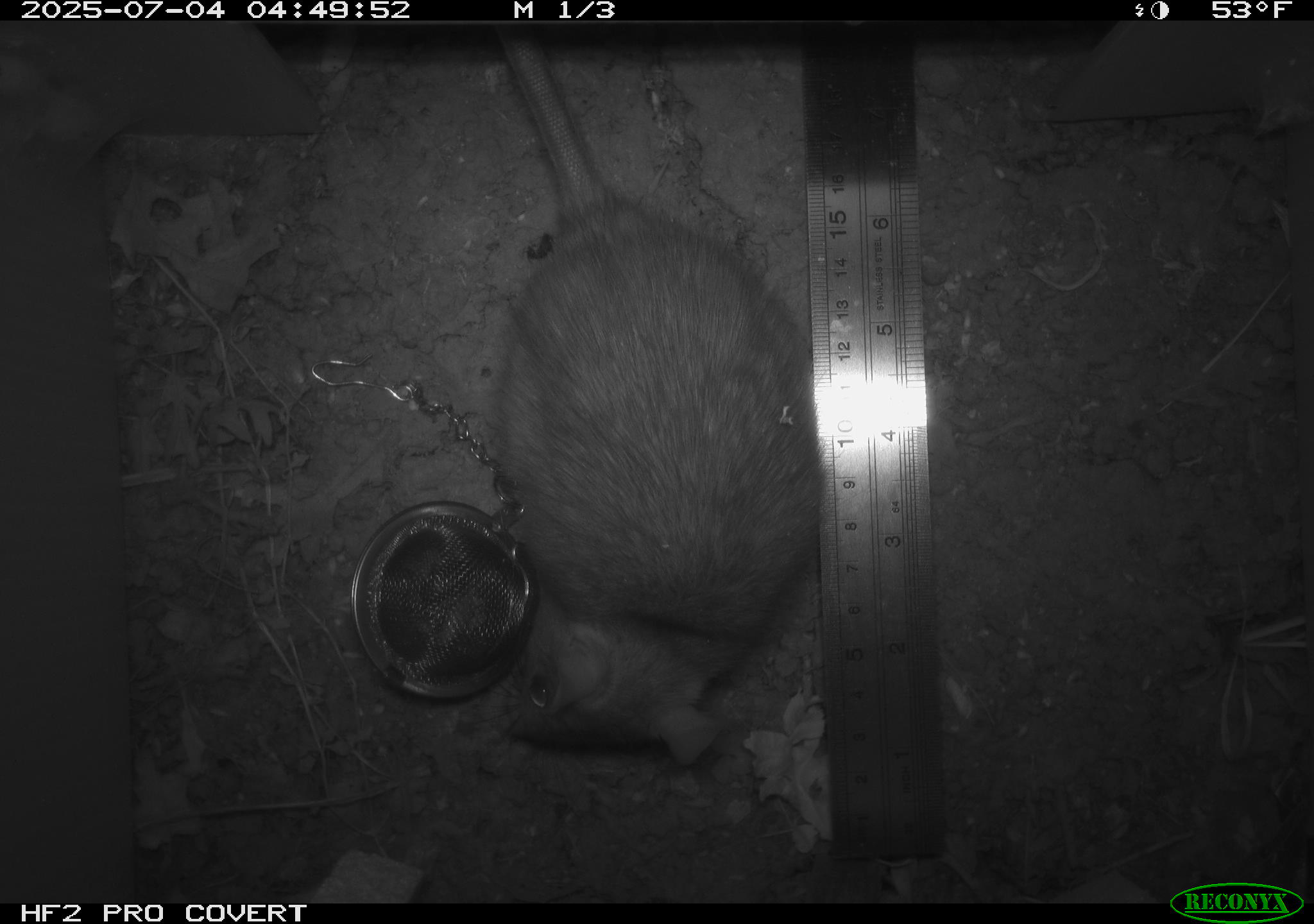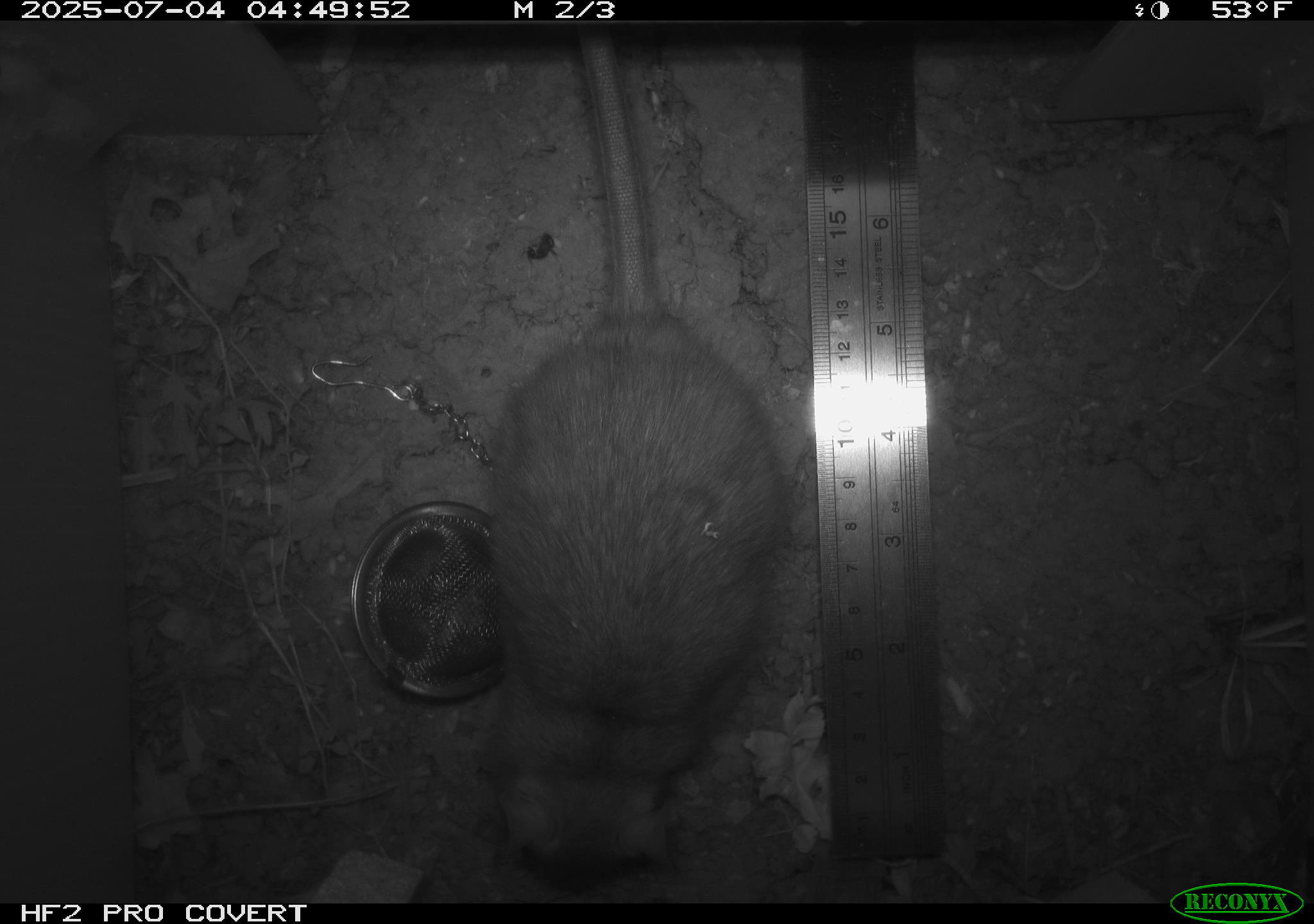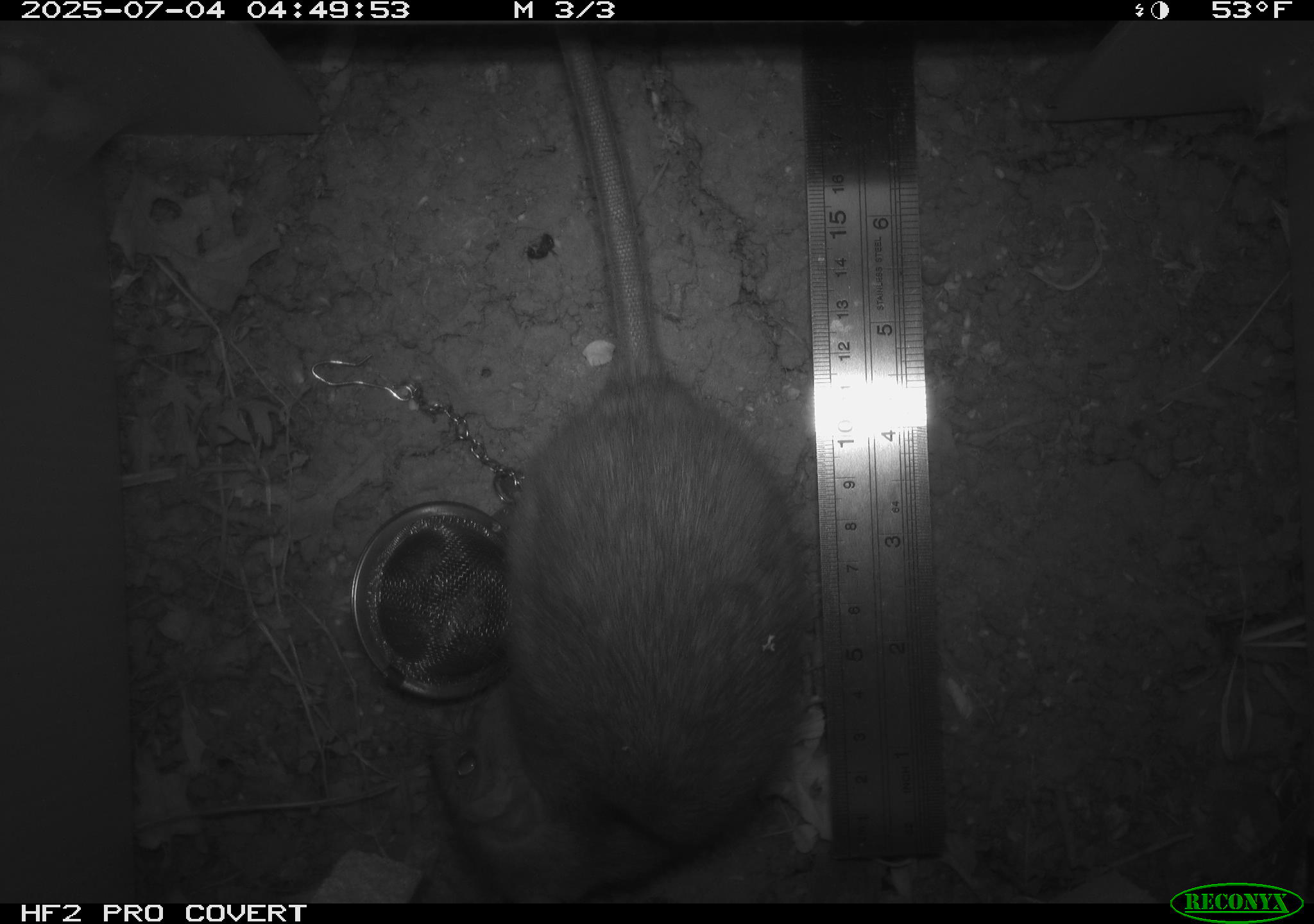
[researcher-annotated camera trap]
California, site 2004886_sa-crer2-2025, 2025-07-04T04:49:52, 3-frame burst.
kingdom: Animalia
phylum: Chordata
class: Mammalia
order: Rodentia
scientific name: Rodentia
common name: rodent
Rodent (Rodentia).